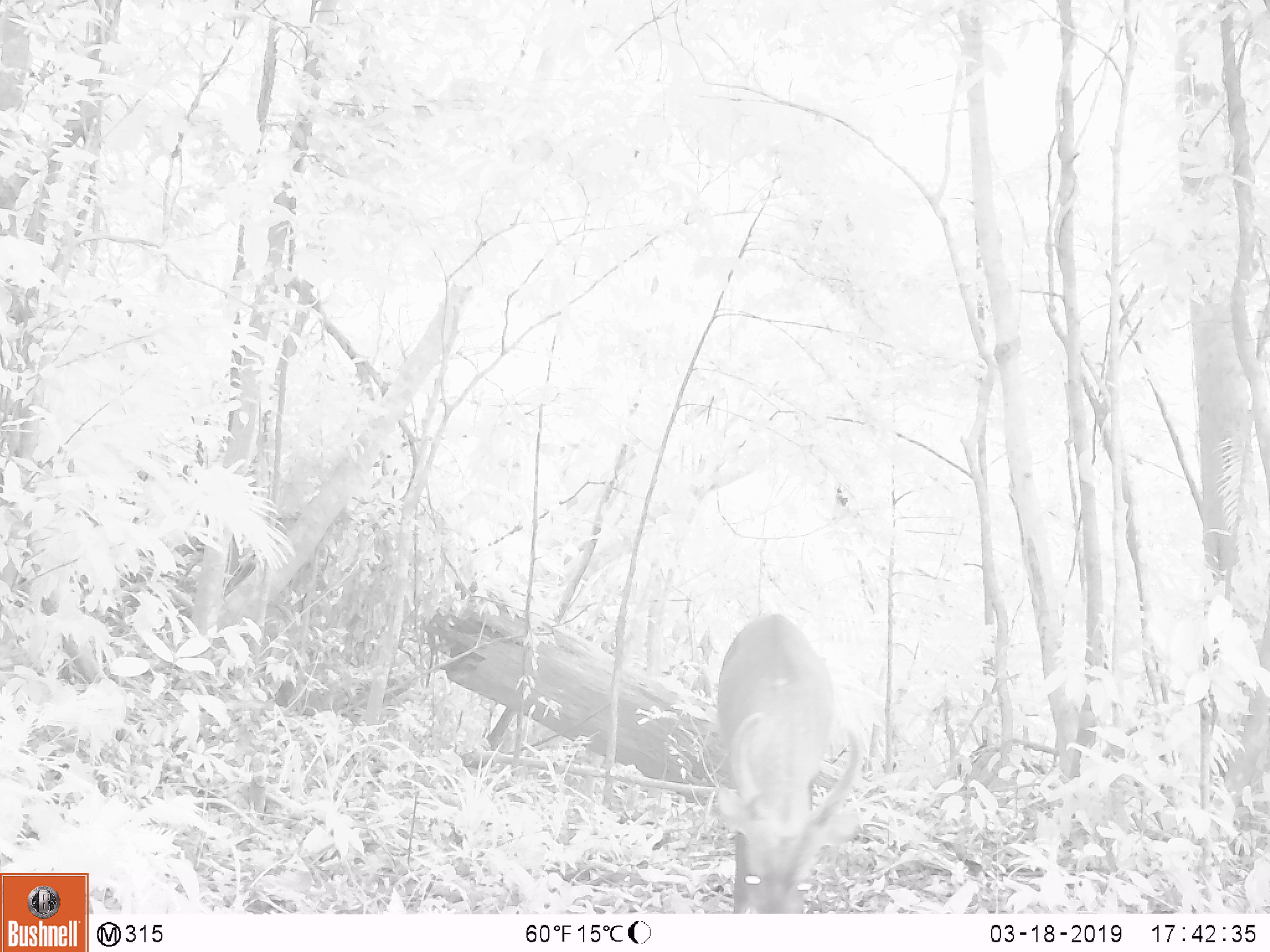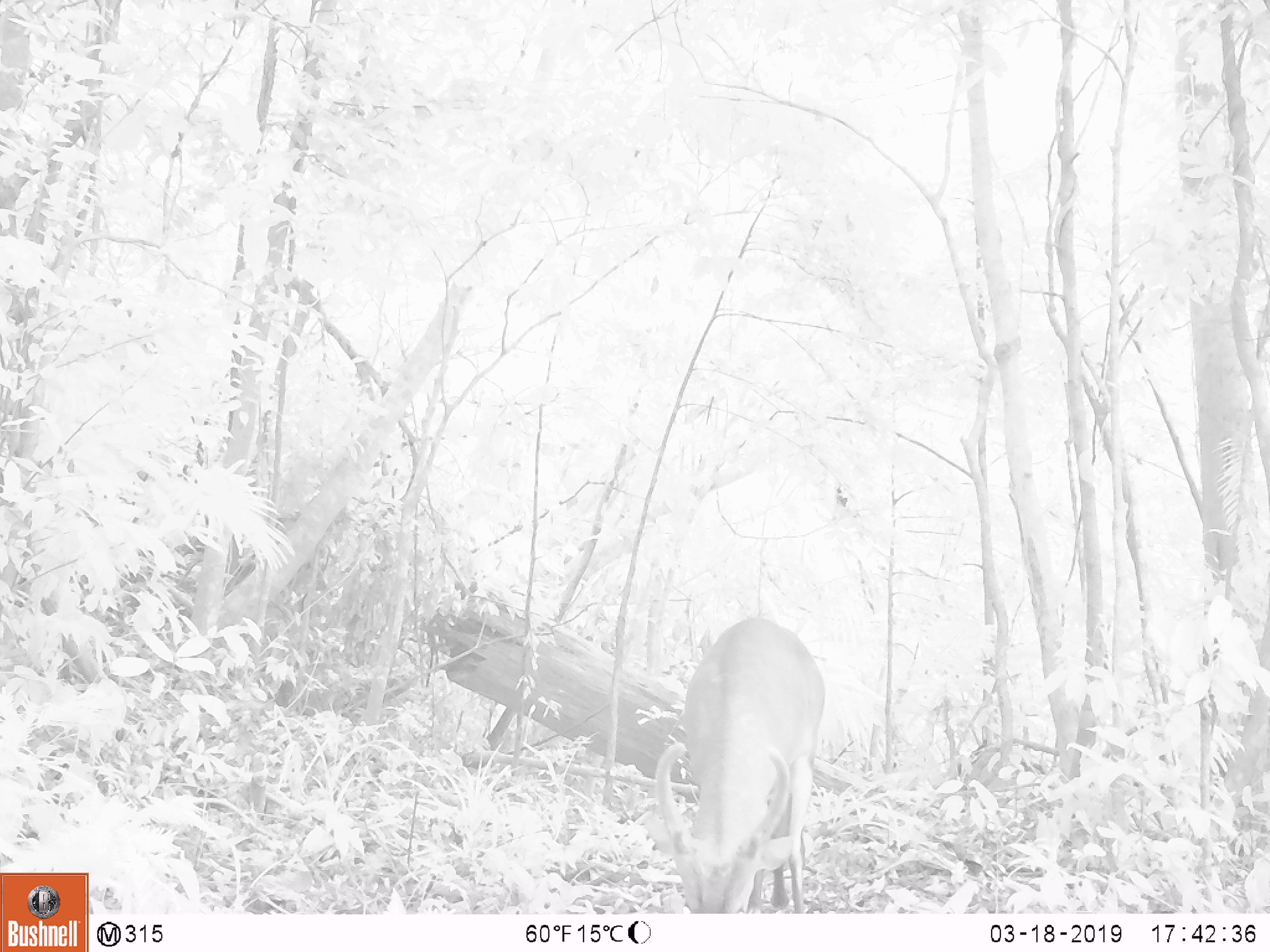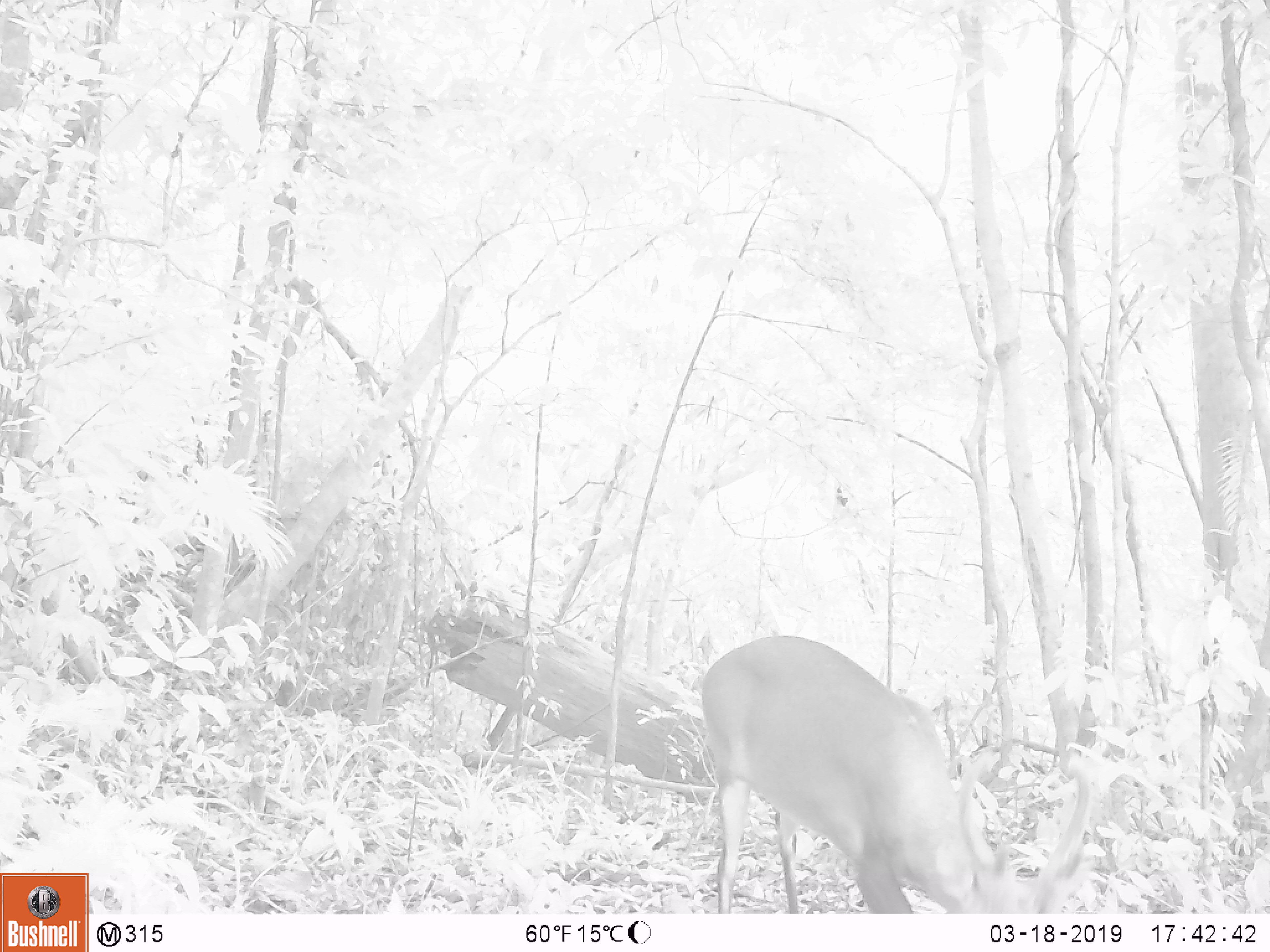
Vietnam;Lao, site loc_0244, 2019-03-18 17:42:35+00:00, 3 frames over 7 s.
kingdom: Animalia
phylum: Chordata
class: Mammalia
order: Artiodactyla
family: Cervidae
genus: Muntiacus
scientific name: Muntiacus vuquangensis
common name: large-antlered muntjac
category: large antlered muntjac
Large antlered muntjac (large-antlered muntjac) (Muntiacus vuquangensis). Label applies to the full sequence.